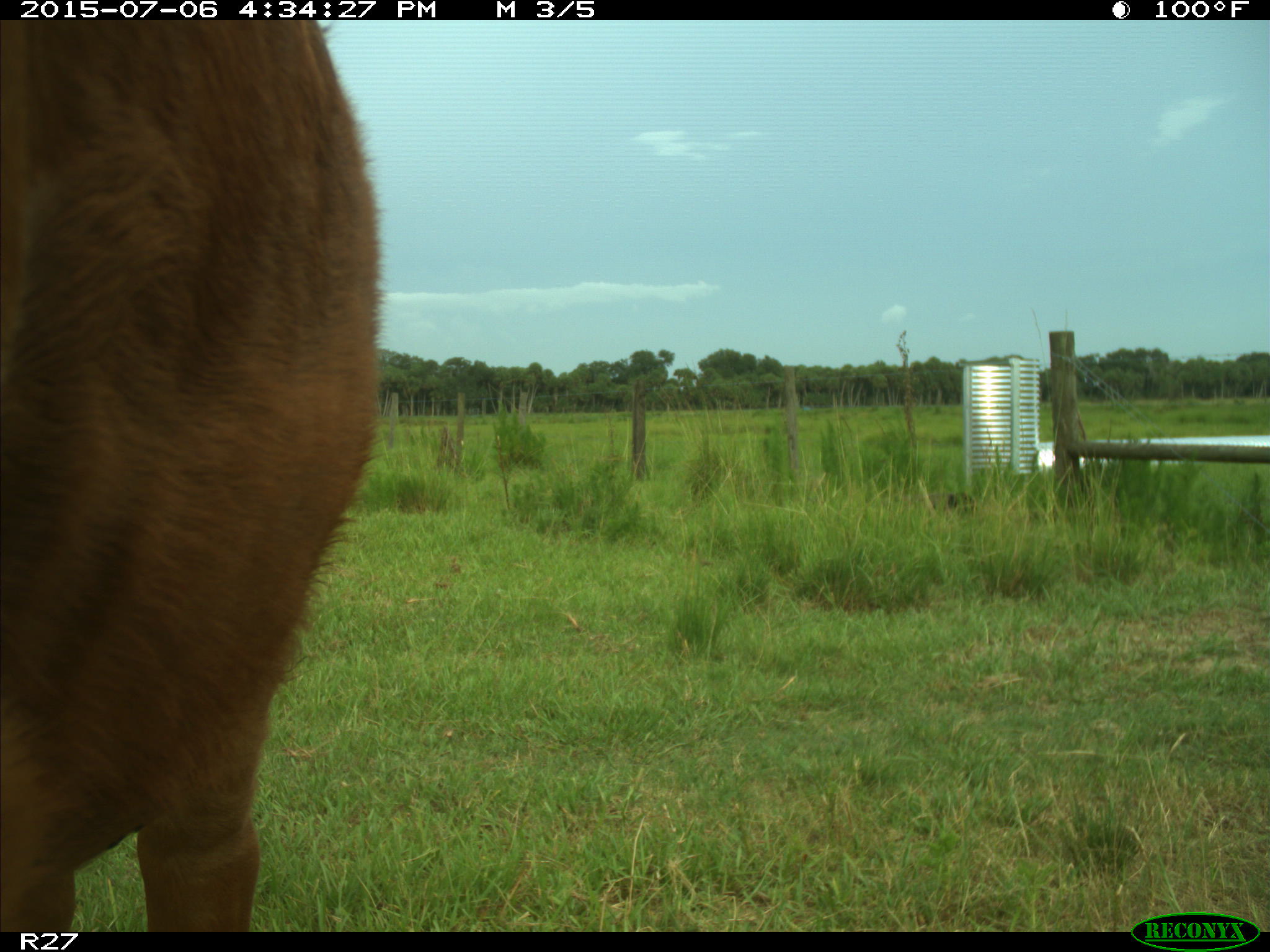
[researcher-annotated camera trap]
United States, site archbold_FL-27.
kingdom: Animalia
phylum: Chordata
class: Mammalia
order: Artiodactyla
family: Bovidae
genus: Bos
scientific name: Bos taurus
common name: domestic cow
Bos taurus (domestic cow).